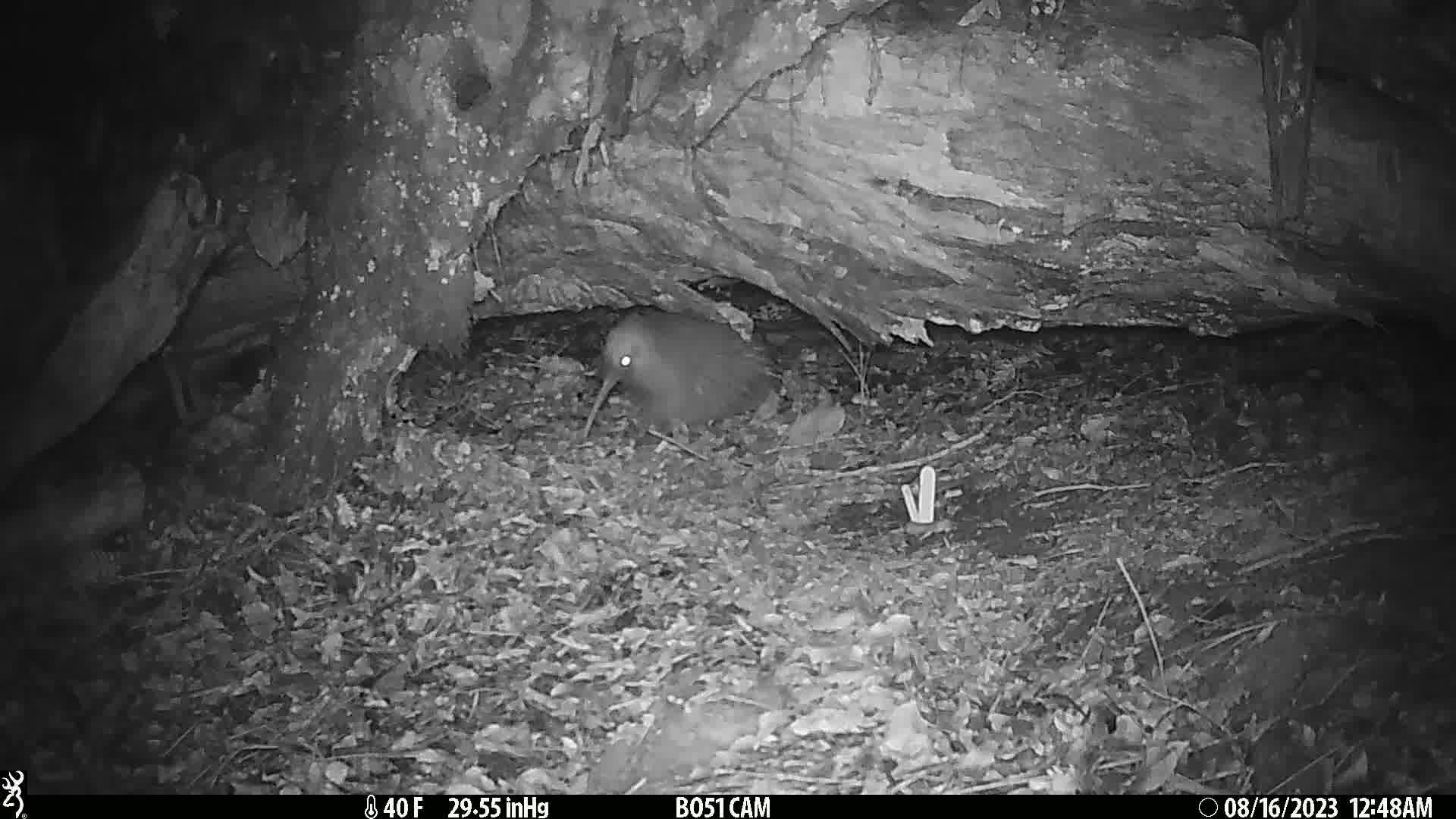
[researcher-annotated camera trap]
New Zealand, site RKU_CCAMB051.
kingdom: Animalia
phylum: Chordata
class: Aves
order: Apterygiformes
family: Apterygidae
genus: Apteryx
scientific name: Apteryx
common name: kiwi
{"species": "kiwi (Apteryx)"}